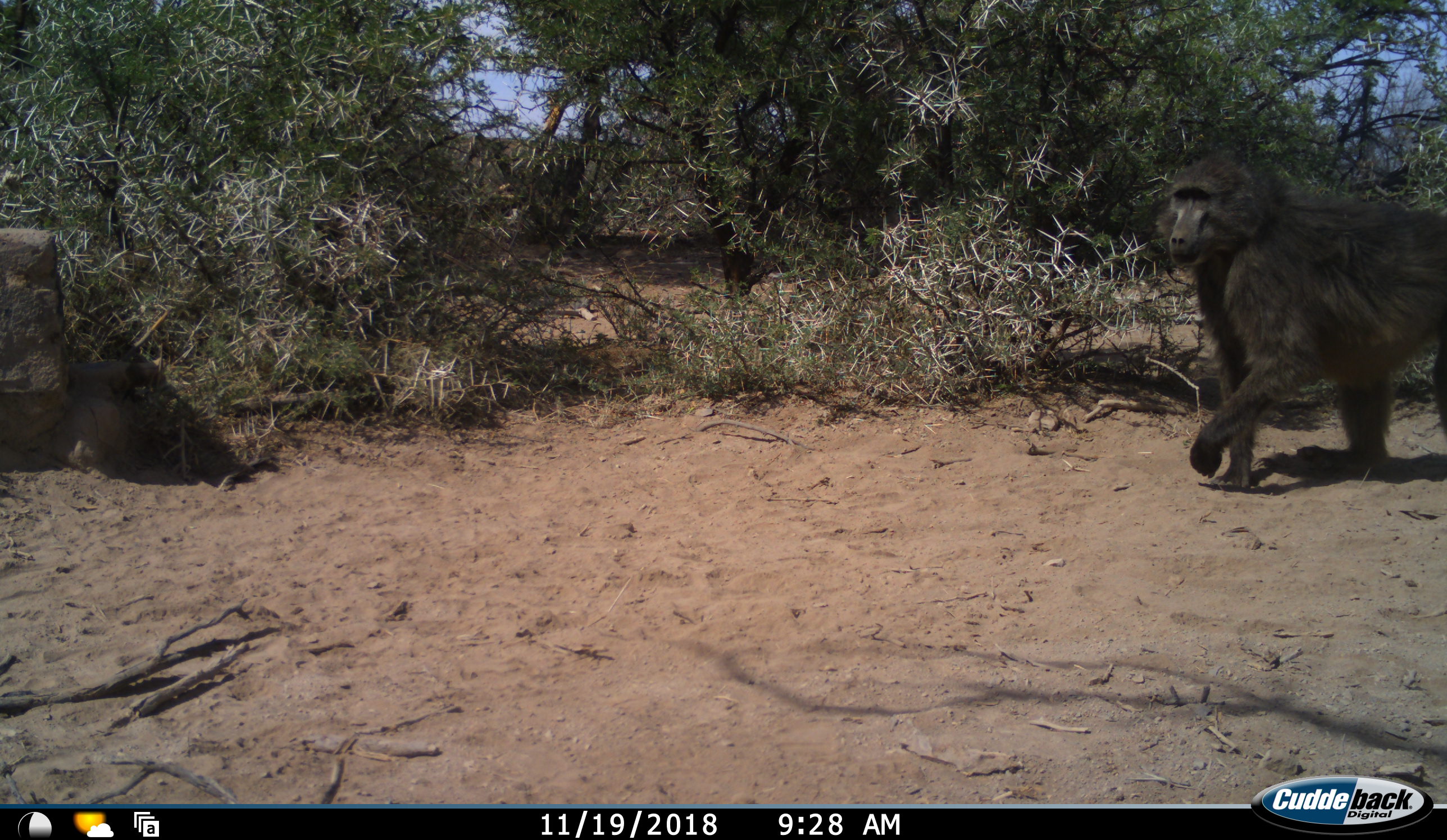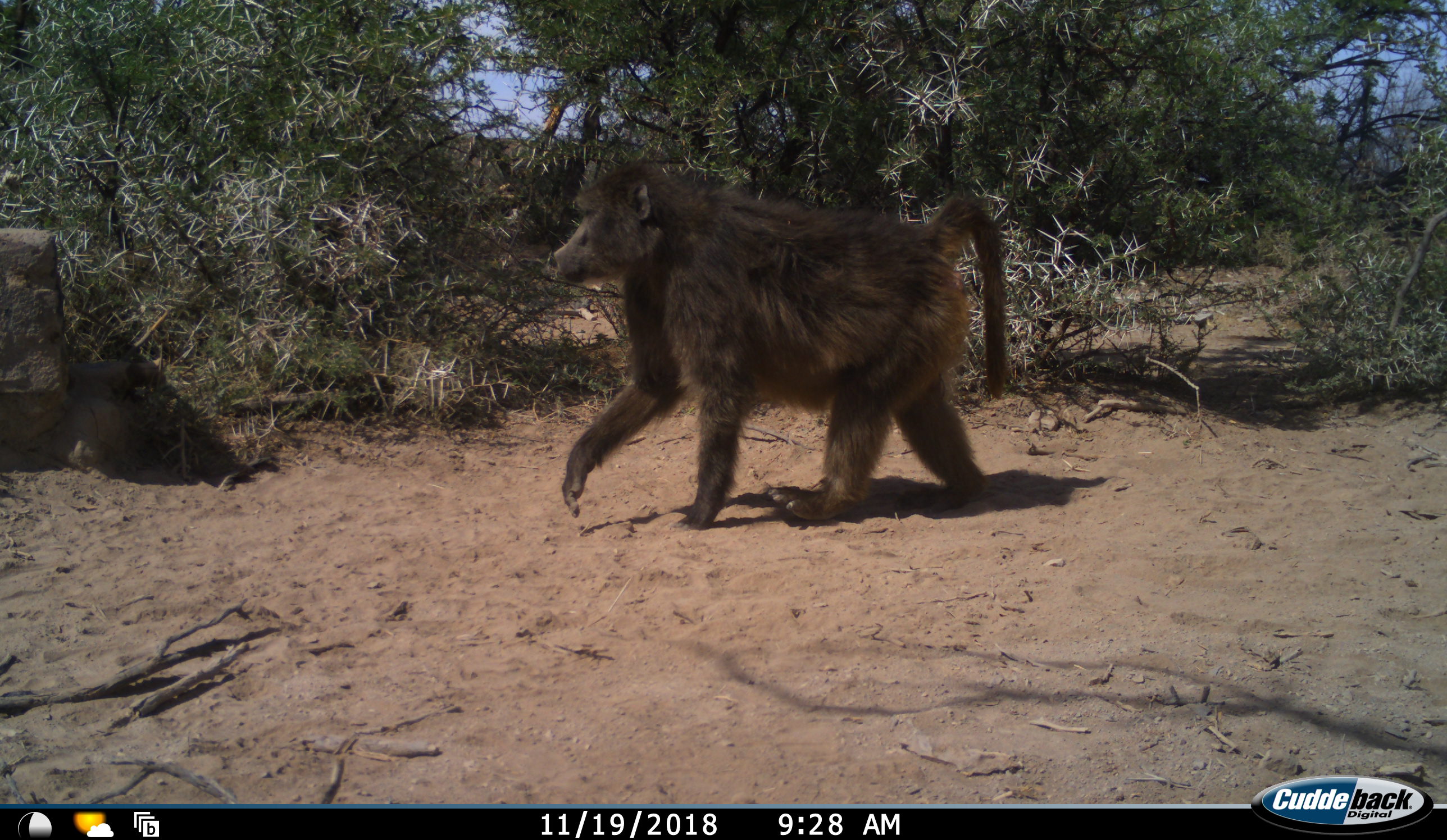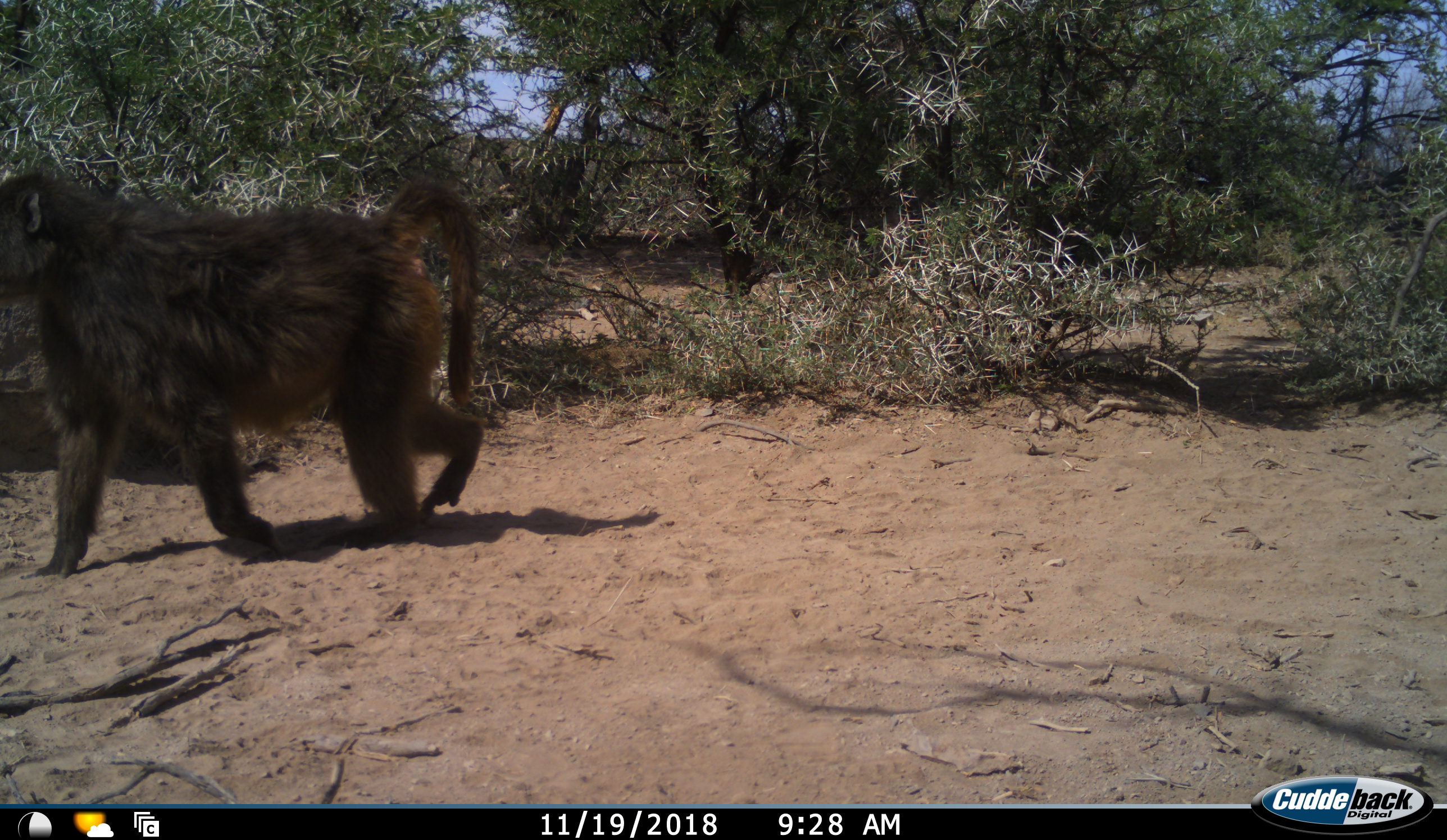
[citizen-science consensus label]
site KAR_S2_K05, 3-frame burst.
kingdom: Animalia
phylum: Chordata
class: Mammalia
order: Primates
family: Cercopithecidae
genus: Papio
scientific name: Papio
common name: baboon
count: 1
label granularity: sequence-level